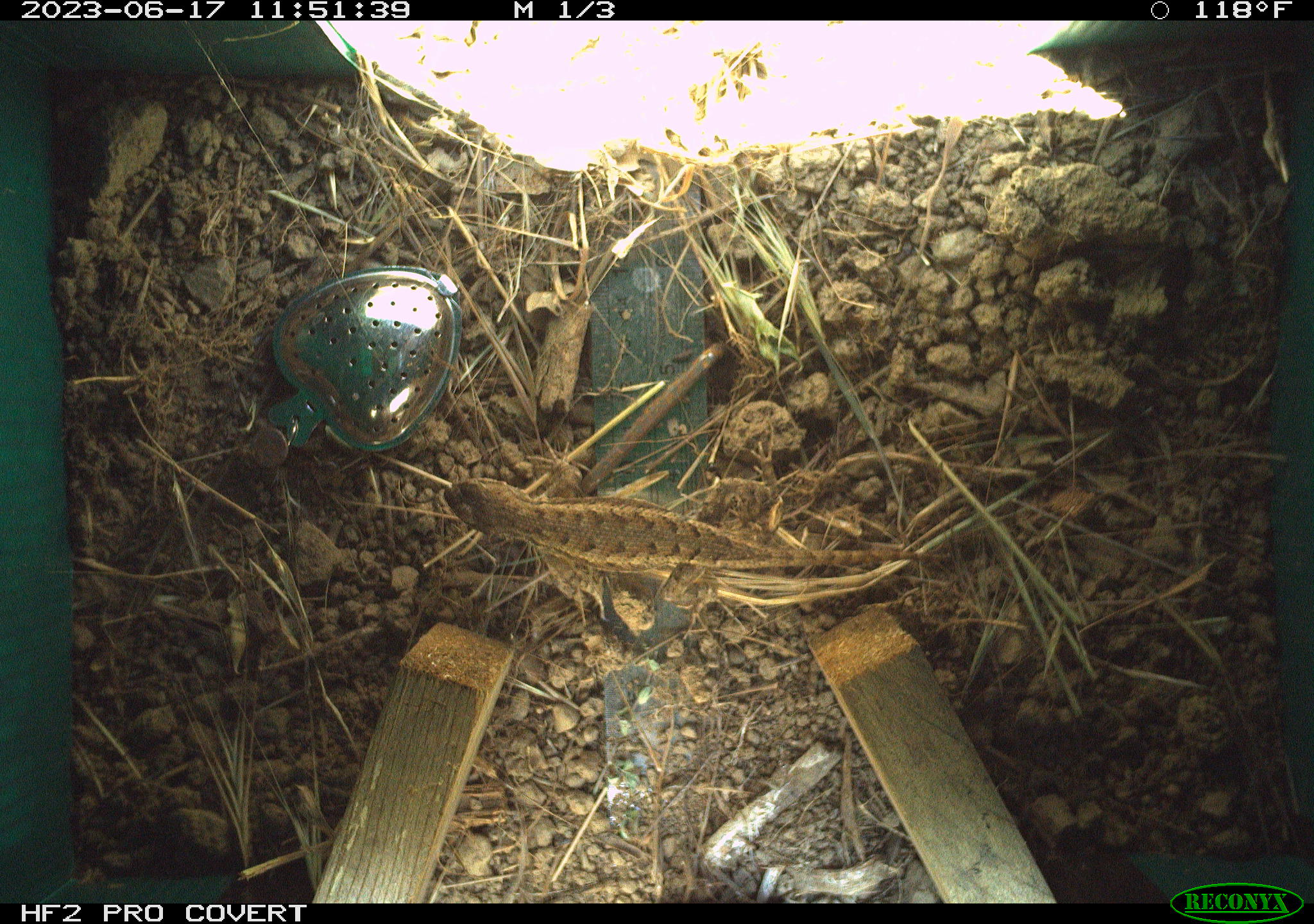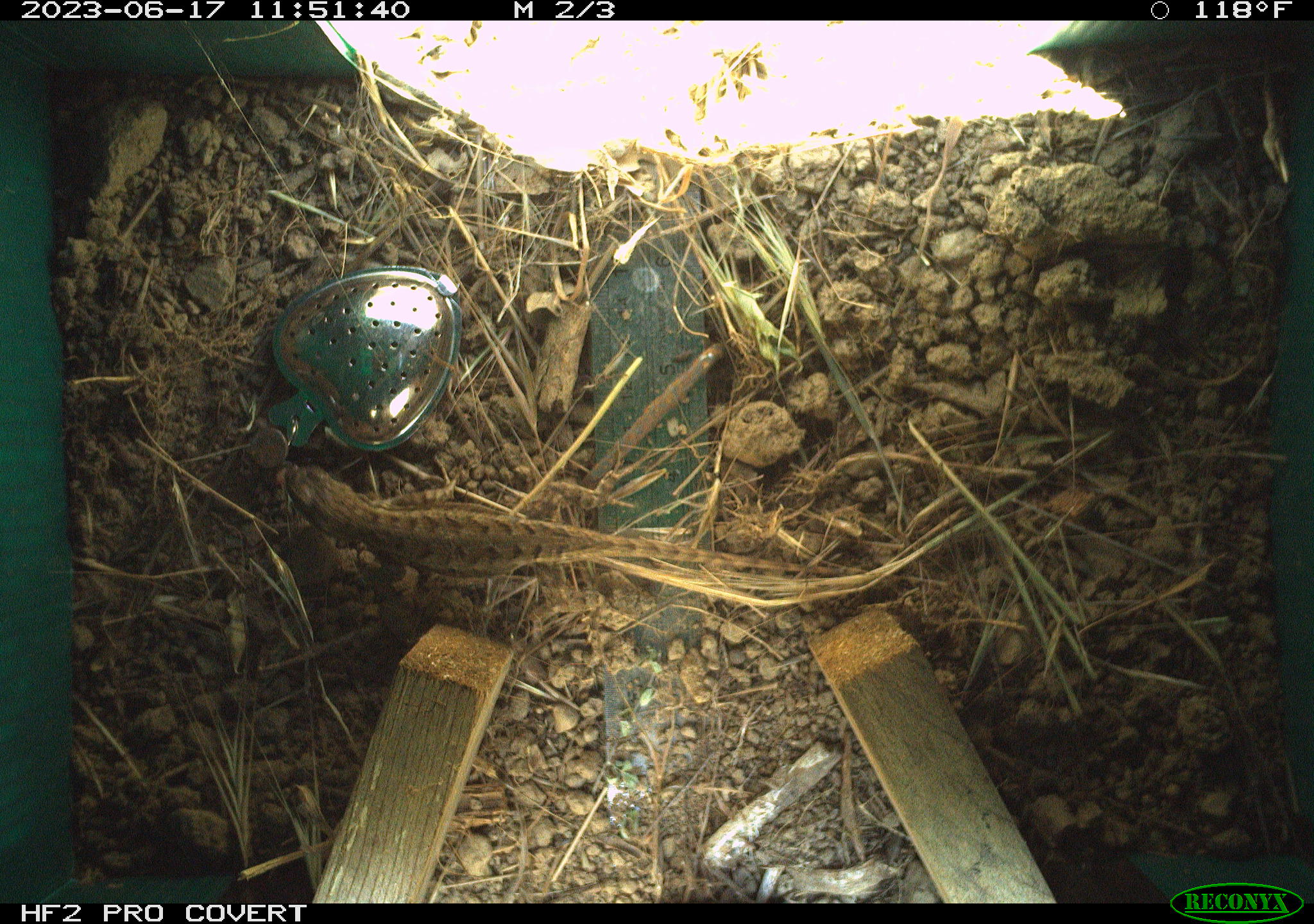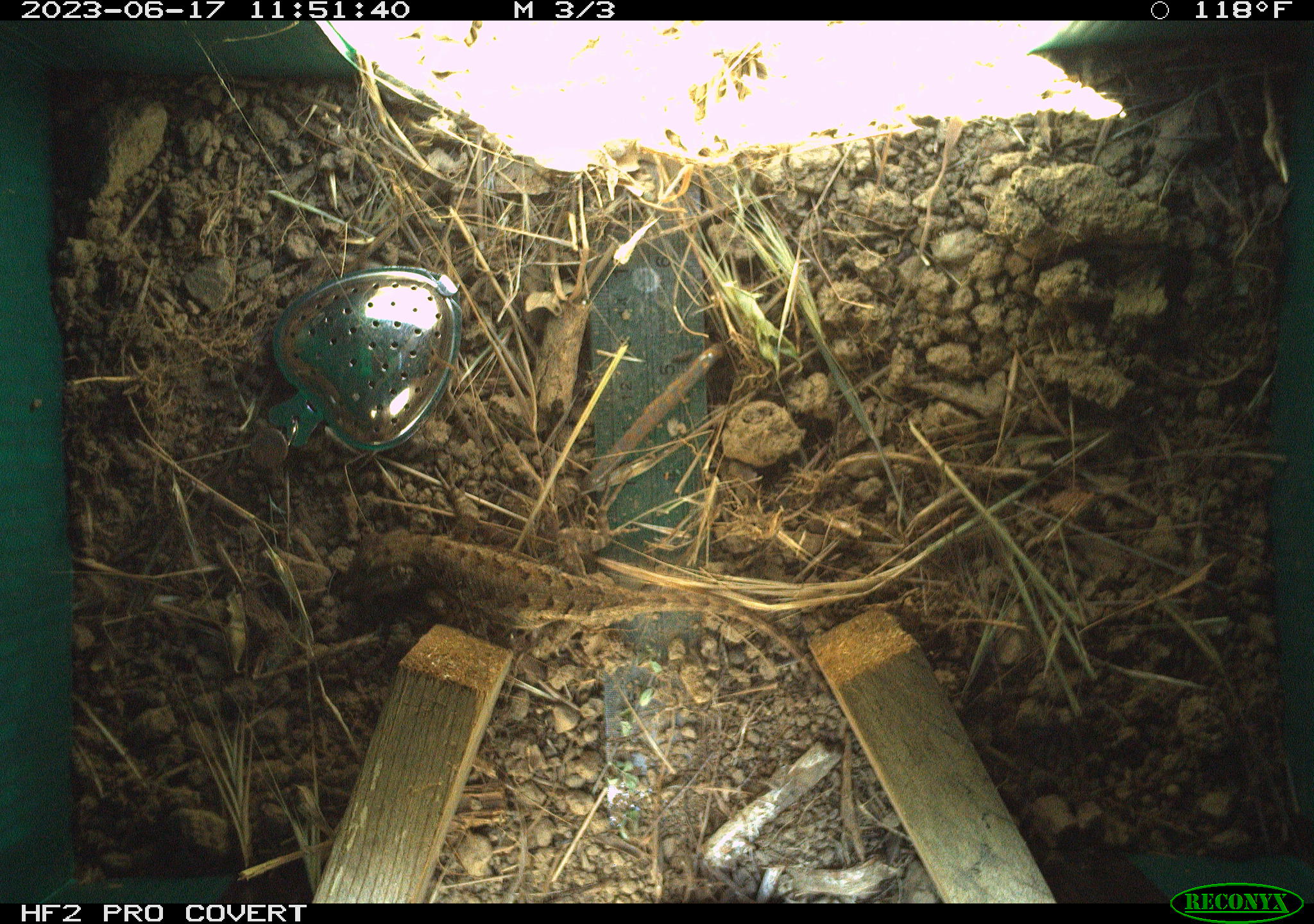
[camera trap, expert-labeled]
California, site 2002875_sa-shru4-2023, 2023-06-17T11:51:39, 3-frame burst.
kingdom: Animalia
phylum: Chordata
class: Reptilia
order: Squamata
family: Phrynosomatidae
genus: Sceloporus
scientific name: Sceloporus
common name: spiny lizards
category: sceloporus species